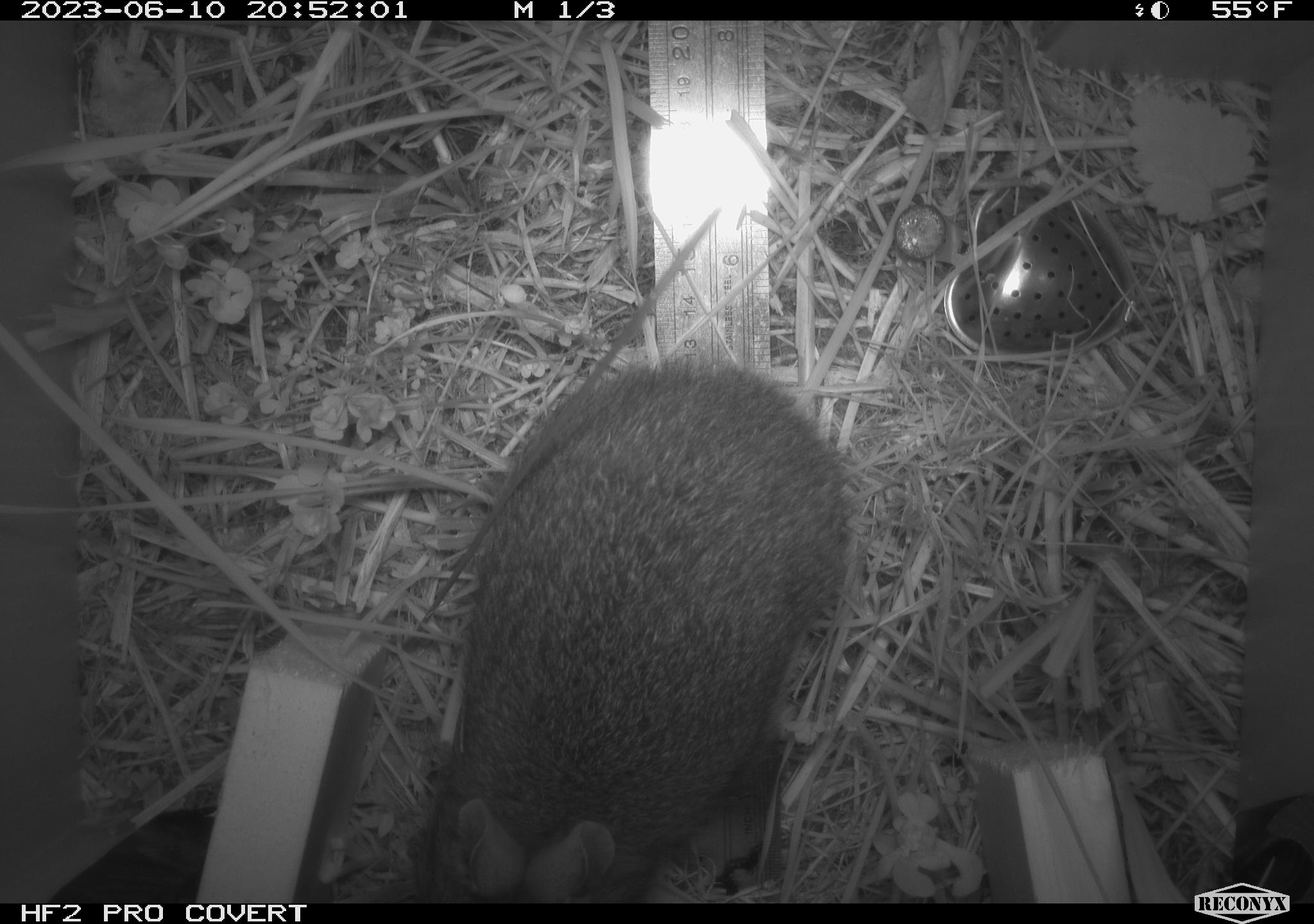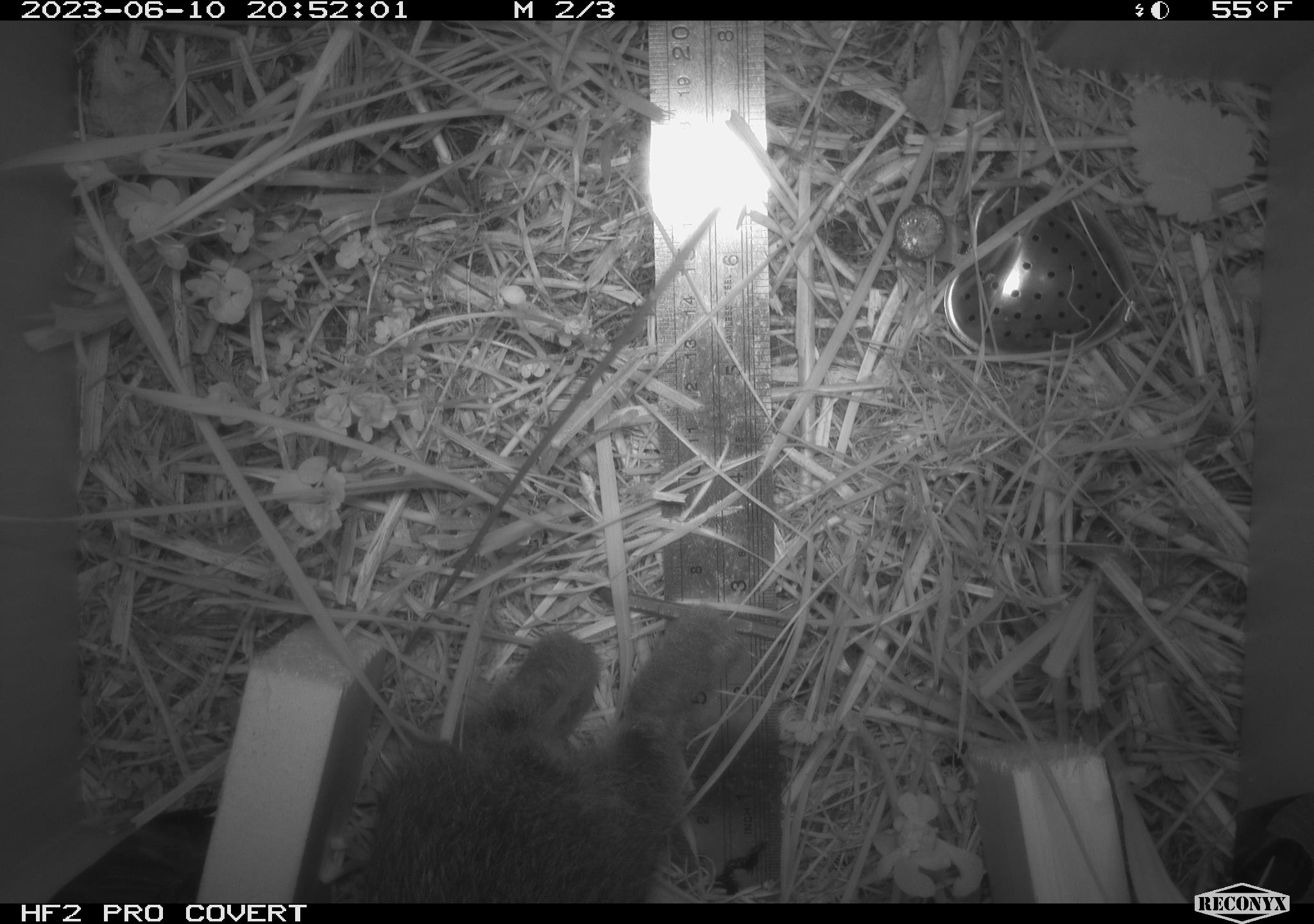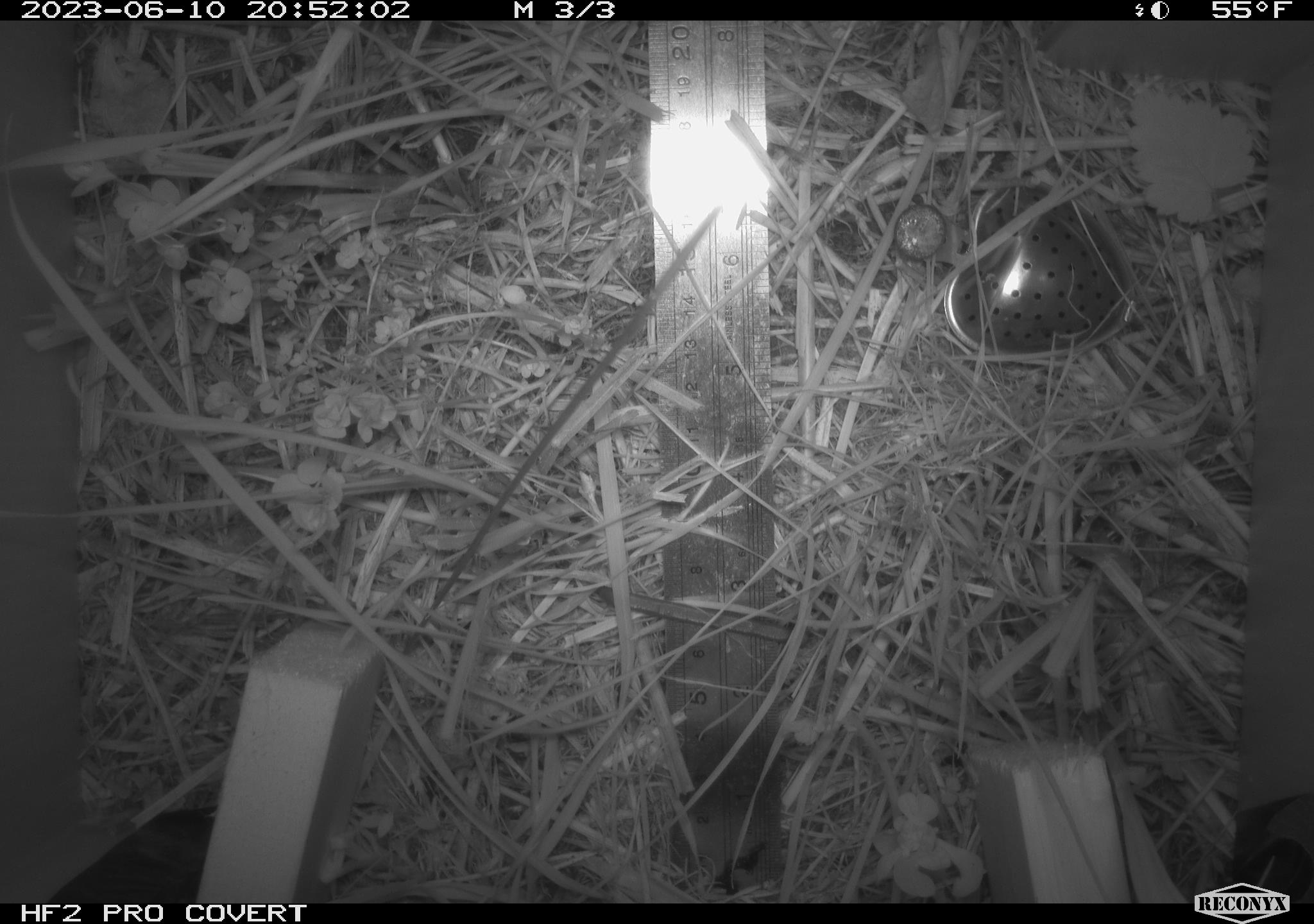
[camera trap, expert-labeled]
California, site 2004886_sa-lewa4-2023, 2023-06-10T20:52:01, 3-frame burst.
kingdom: Animalia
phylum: Chordata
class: Mammalia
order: Lagomorpha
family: Leporidae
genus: Sylvilagus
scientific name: Sylvilagus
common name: cottontail rabbits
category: sylvilagus species